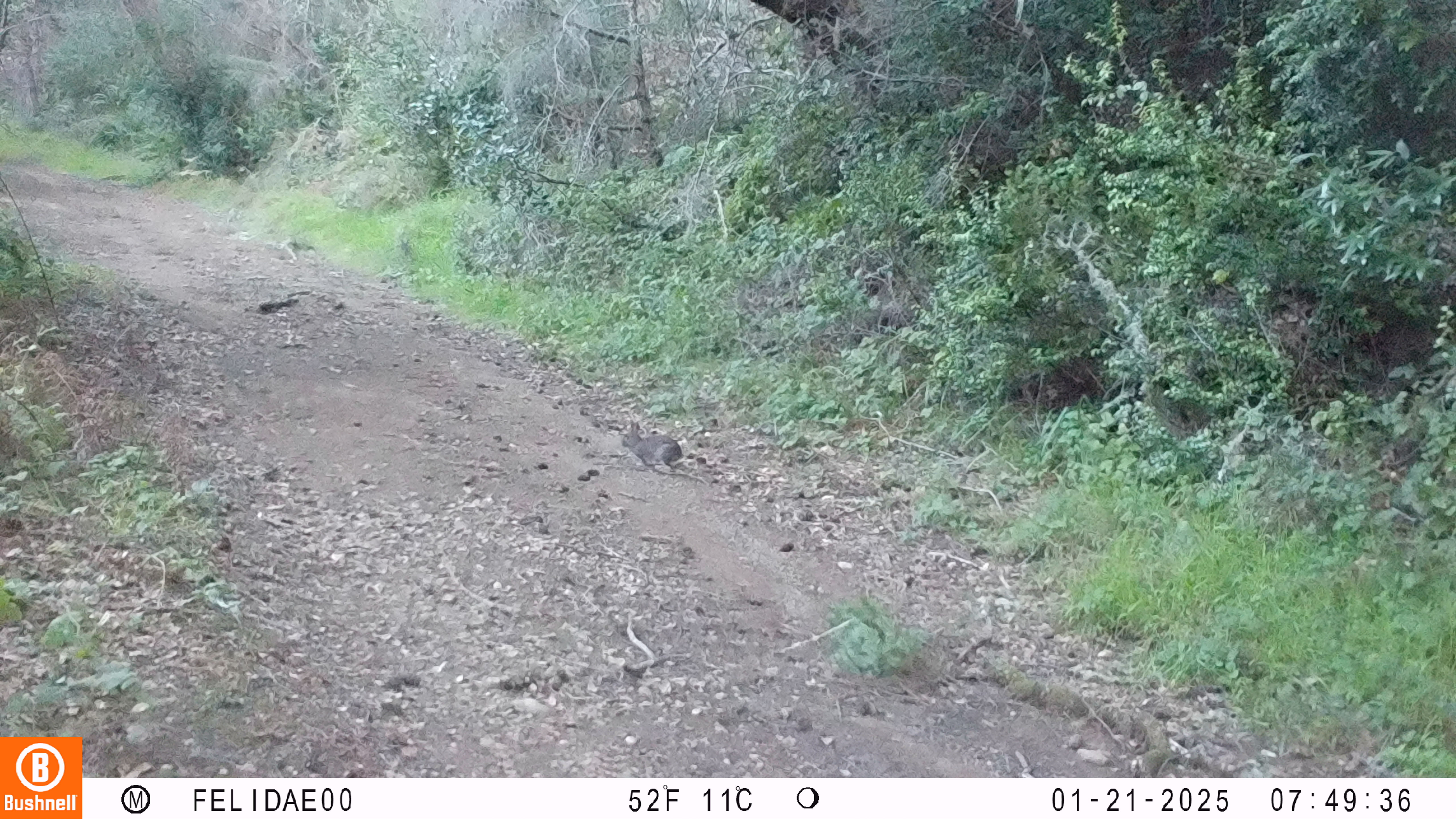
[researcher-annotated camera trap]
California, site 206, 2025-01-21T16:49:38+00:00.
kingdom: Animalia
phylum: Chordata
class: Mammalia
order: Lagomorpha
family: Leporidae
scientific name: Leporidae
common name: rabbit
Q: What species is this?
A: Rabbit (Leporidae).